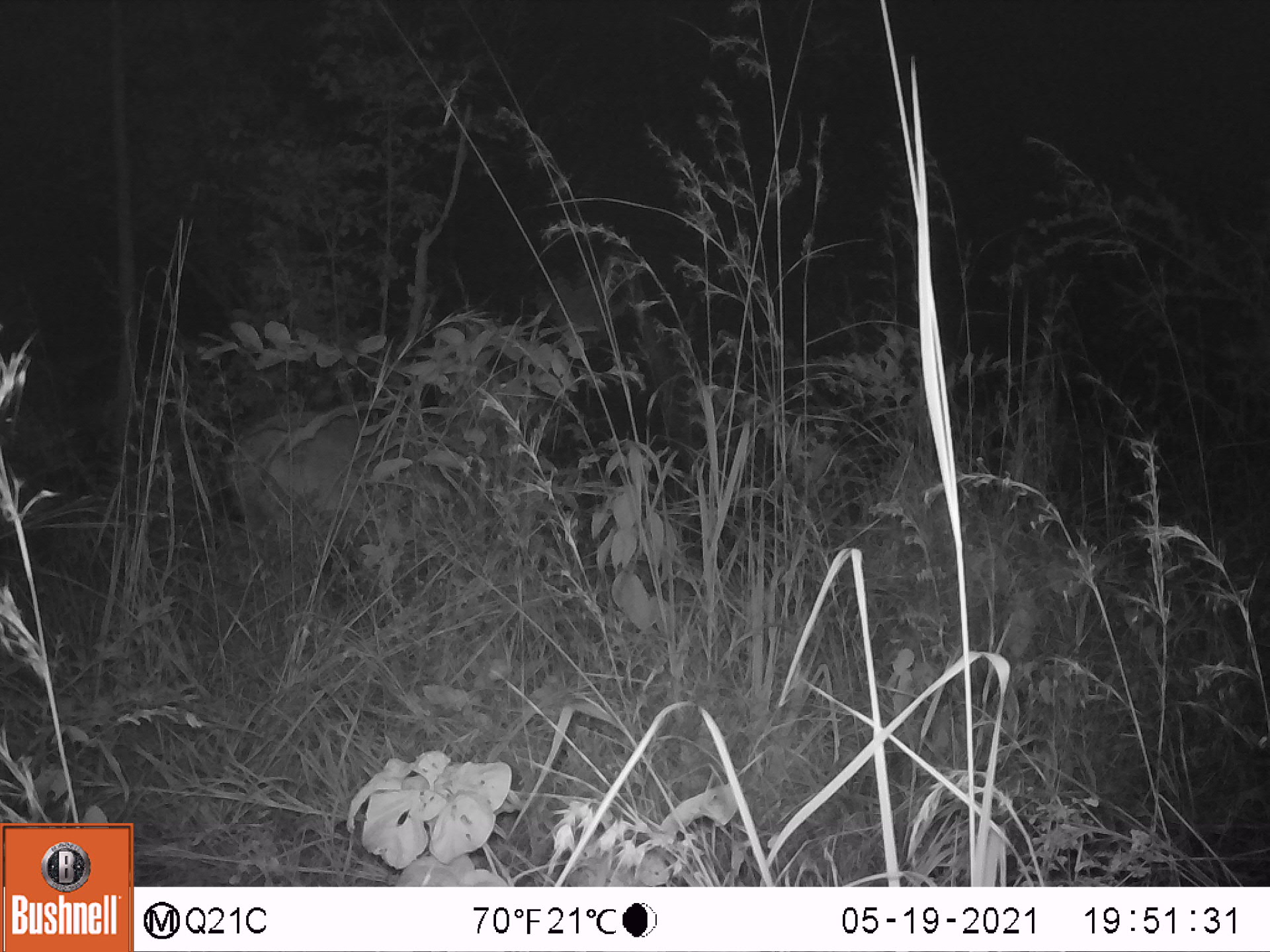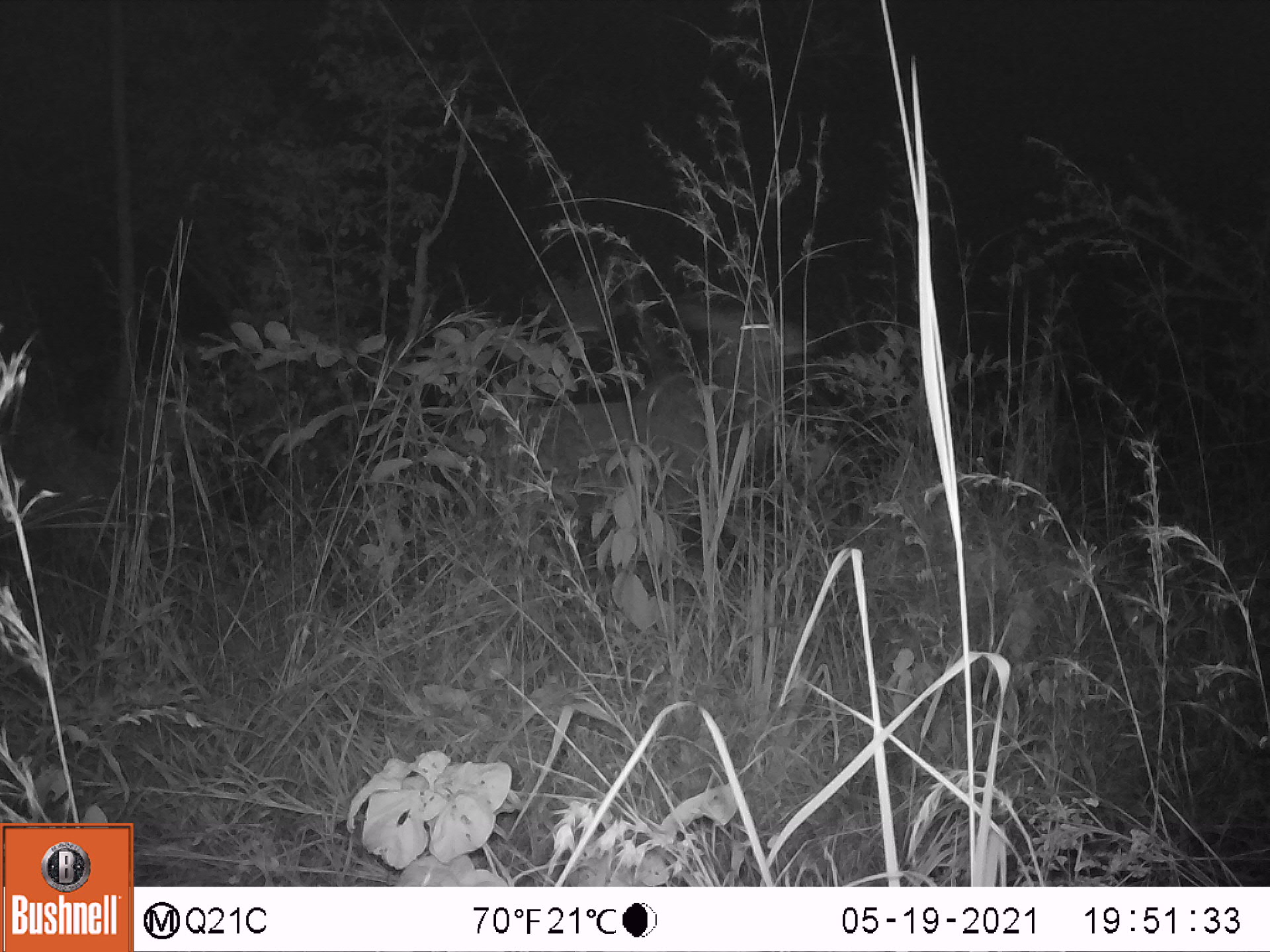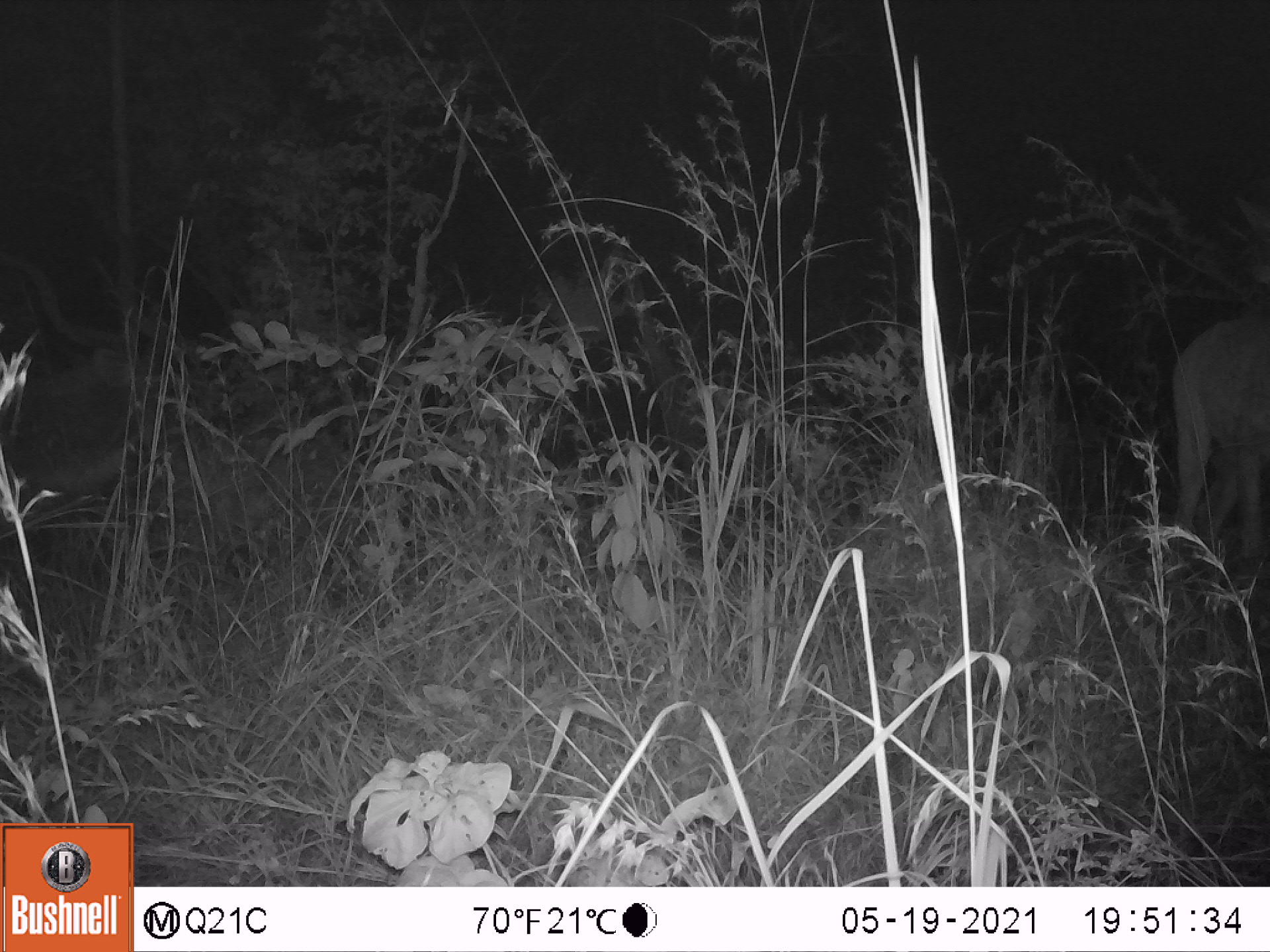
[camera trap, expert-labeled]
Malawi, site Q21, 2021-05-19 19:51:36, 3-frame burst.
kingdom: Animalia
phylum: Chordata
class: Mammalia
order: Artiodactyla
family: Bovidae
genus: Tragelaphus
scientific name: Tragelaphus strepsiceros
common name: greater kudu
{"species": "greater kudu (Tragelaphus strepsiceros)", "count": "1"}